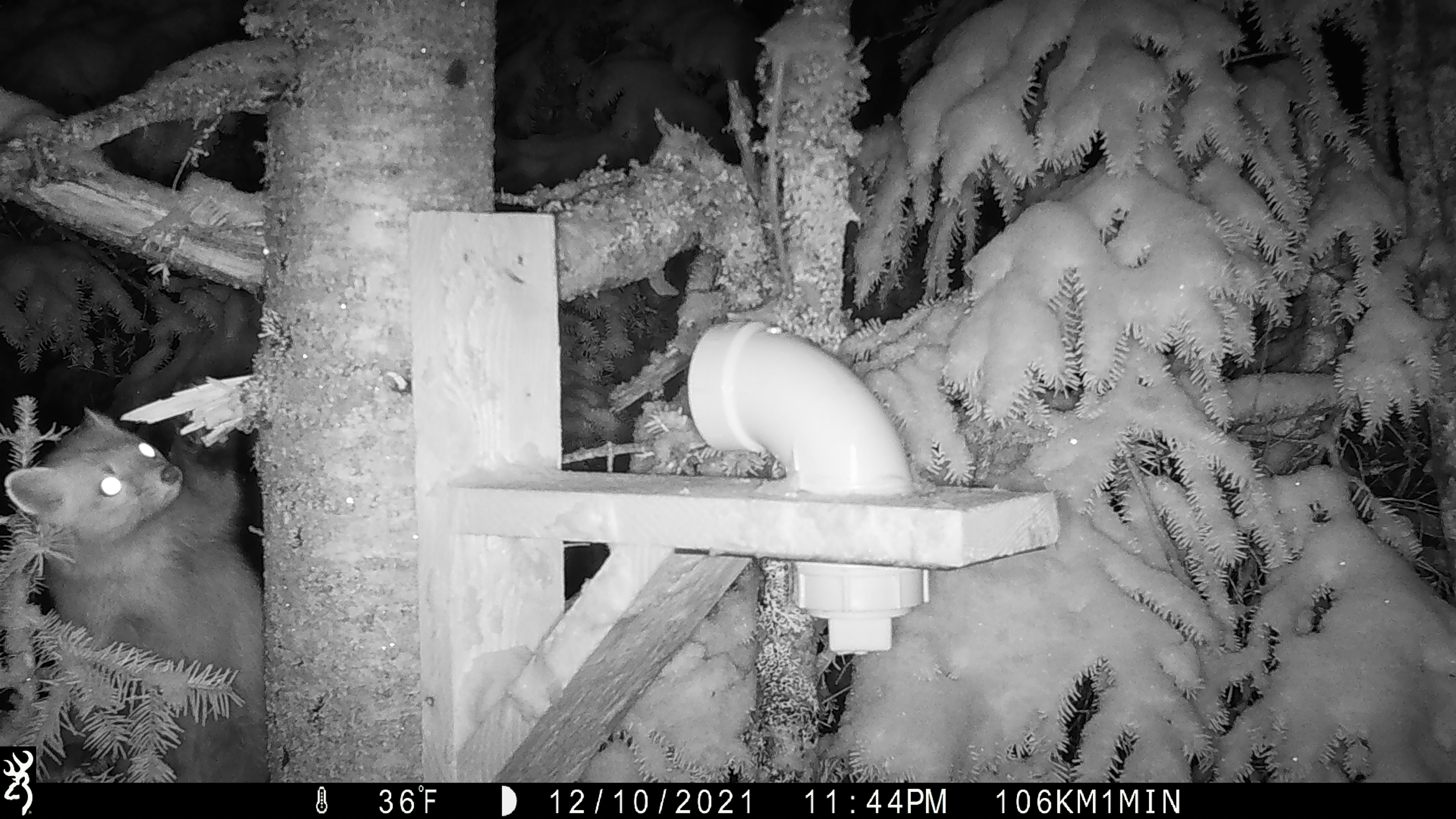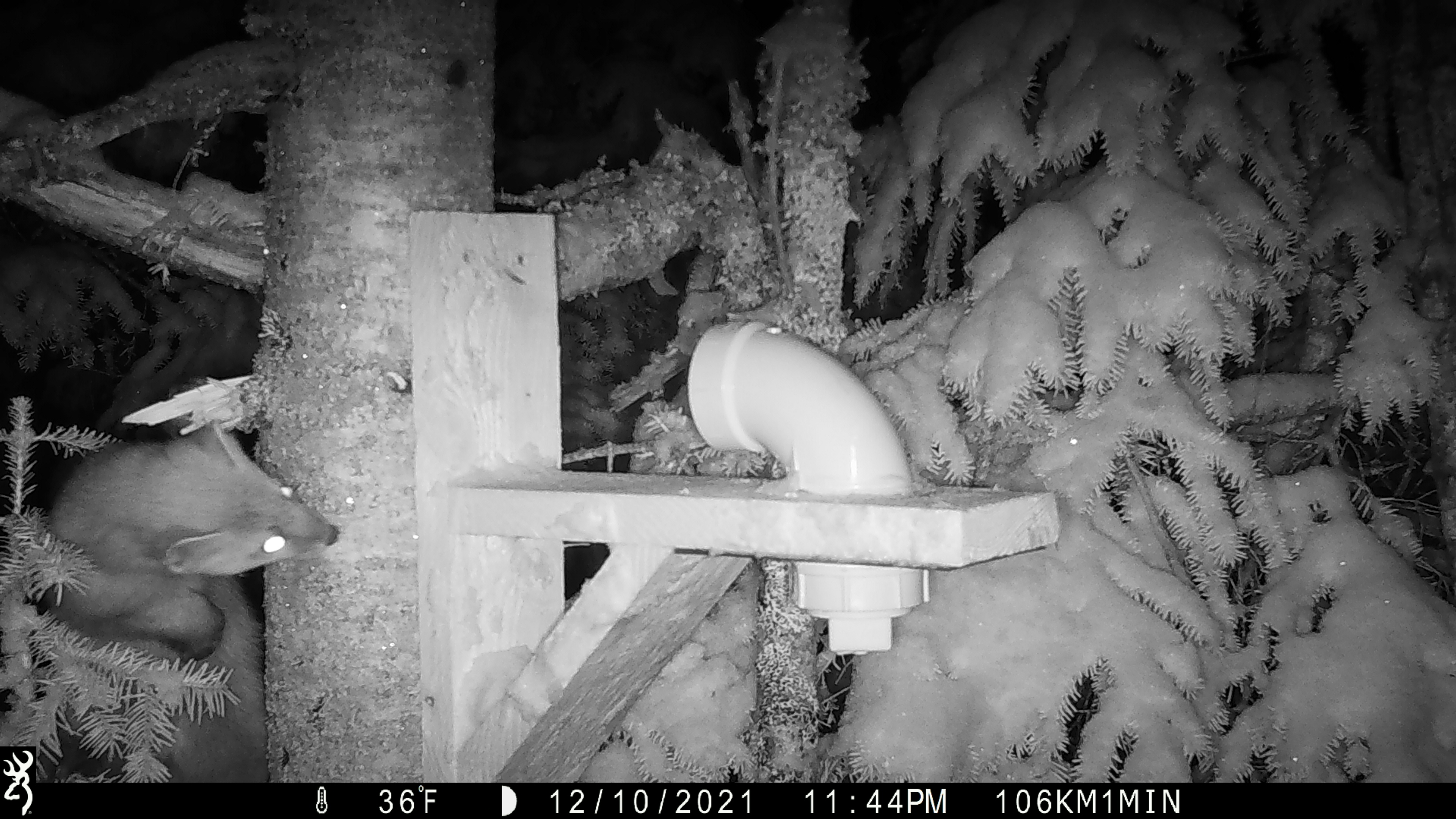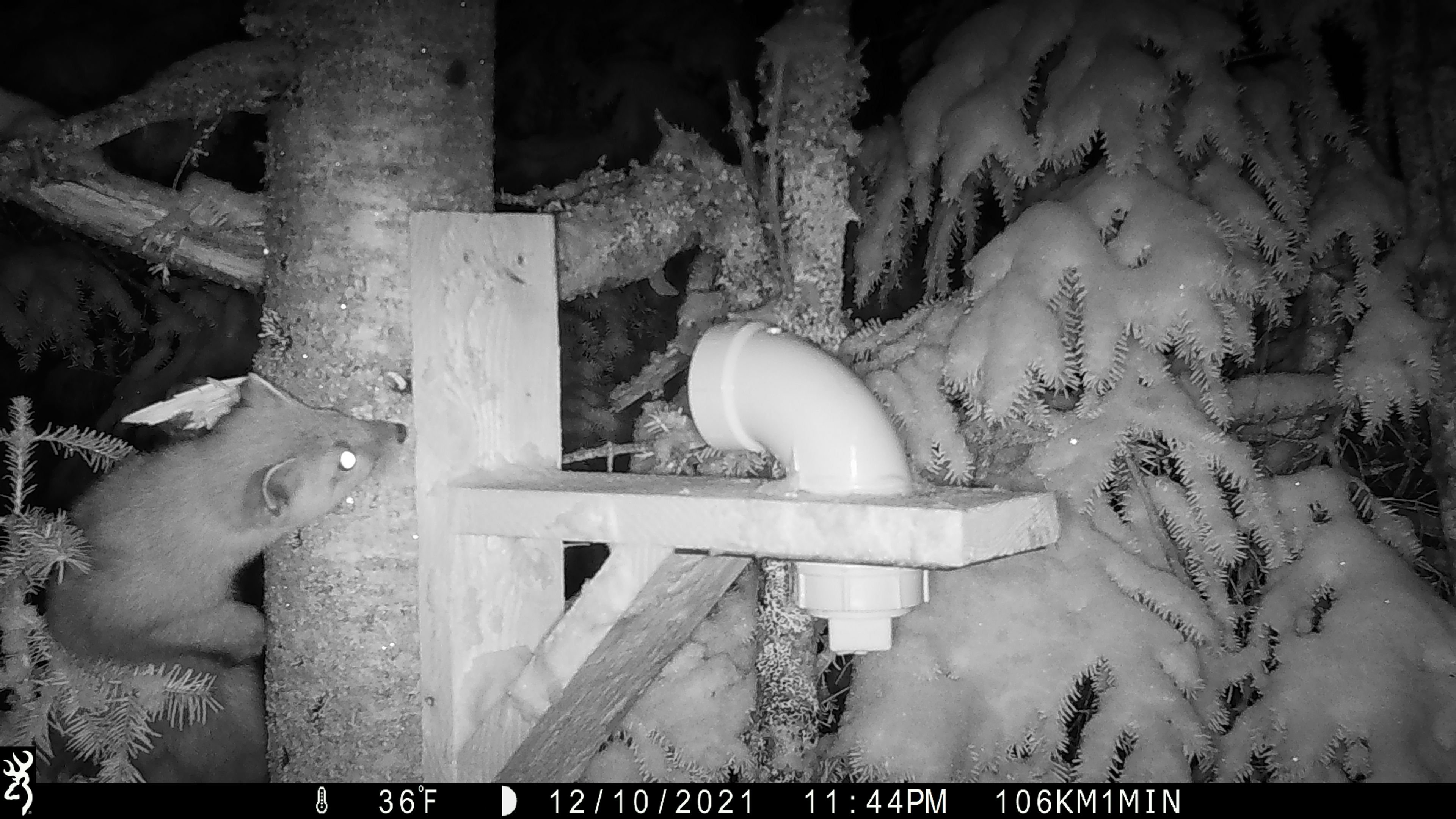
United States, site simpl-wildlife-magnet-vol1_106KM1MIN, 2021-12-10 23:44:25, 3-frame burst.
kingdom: Animalia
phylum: Chordata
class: Mammalia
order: Carnivora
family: Mustelidae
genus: Martes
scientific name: Martes americana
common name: american marten